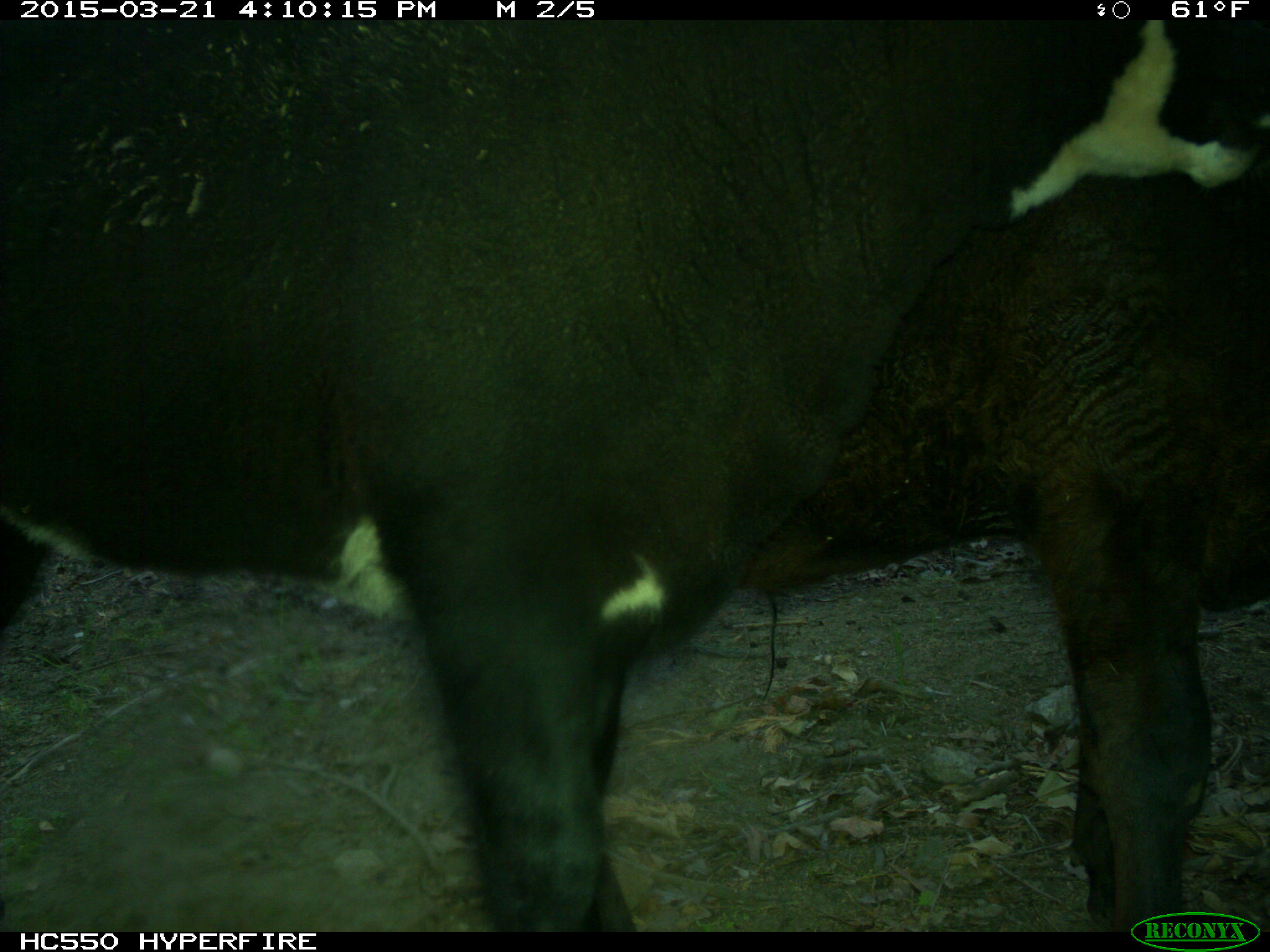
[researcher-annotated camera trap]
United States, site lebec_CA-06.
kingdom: Animalia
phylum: Chordata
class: Mammalia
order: Artiodactyla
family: Bovidae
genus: Bos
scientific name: Bos taurus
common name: domestic cow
Bos taurus (domestic cow).